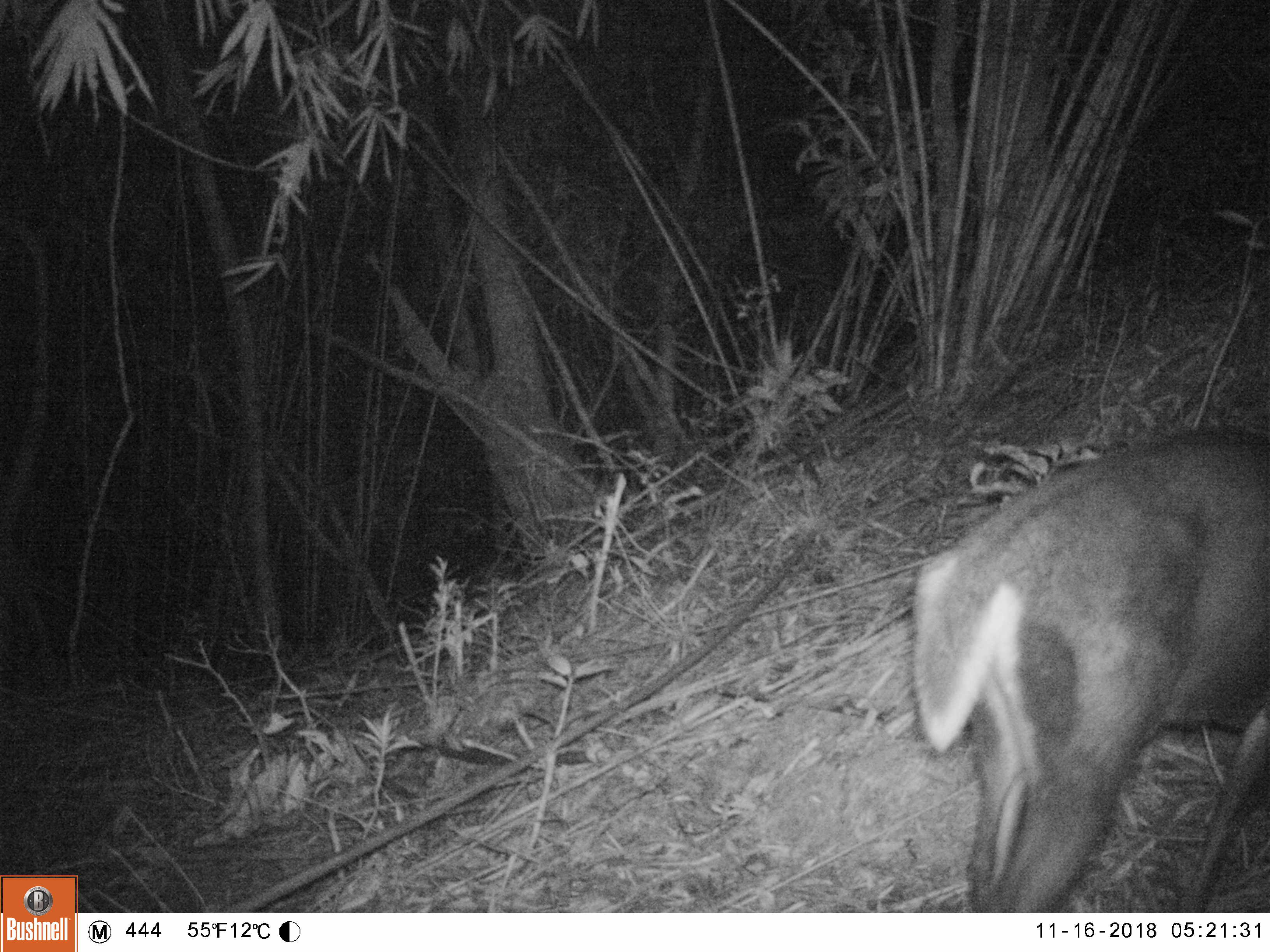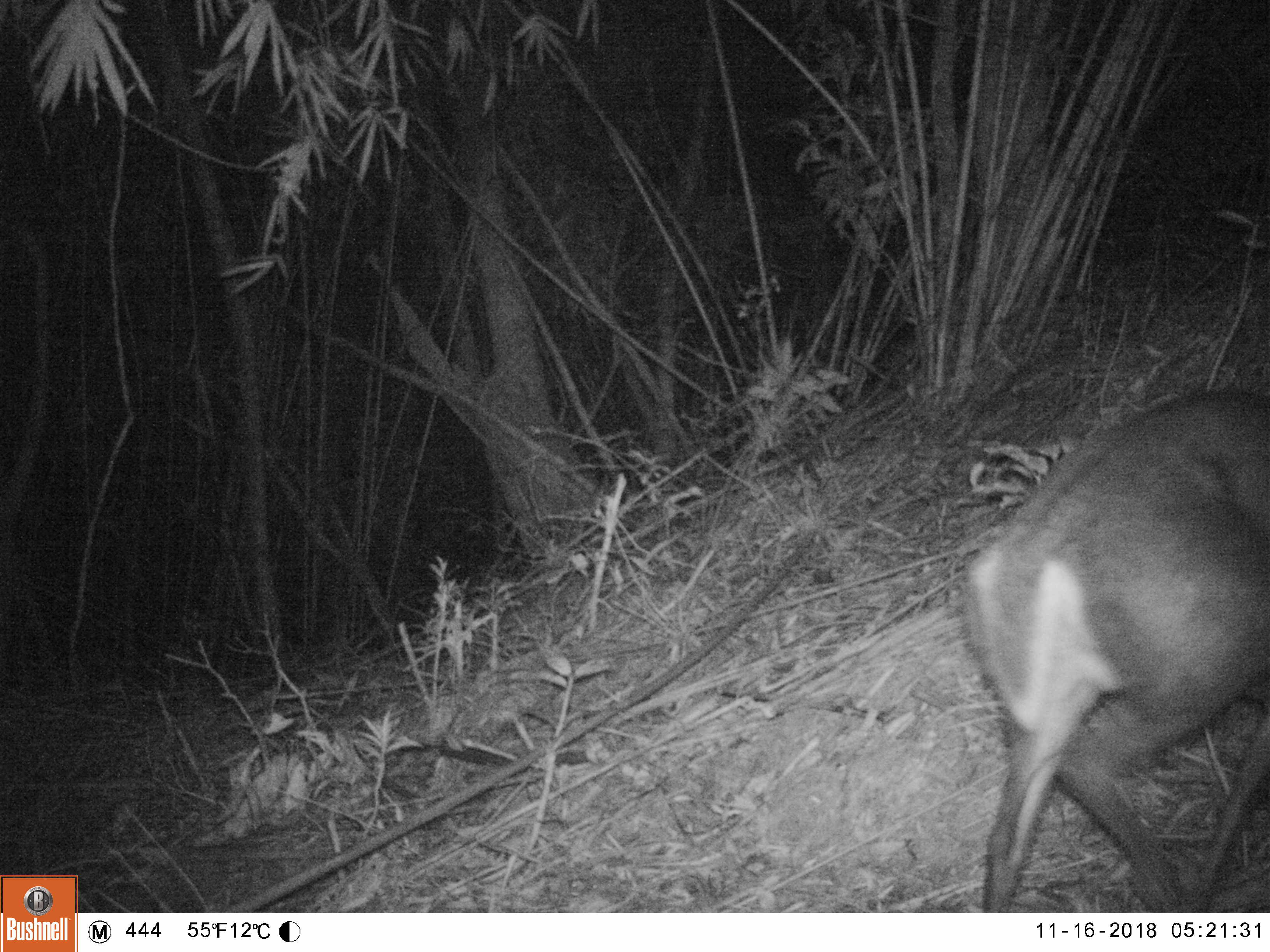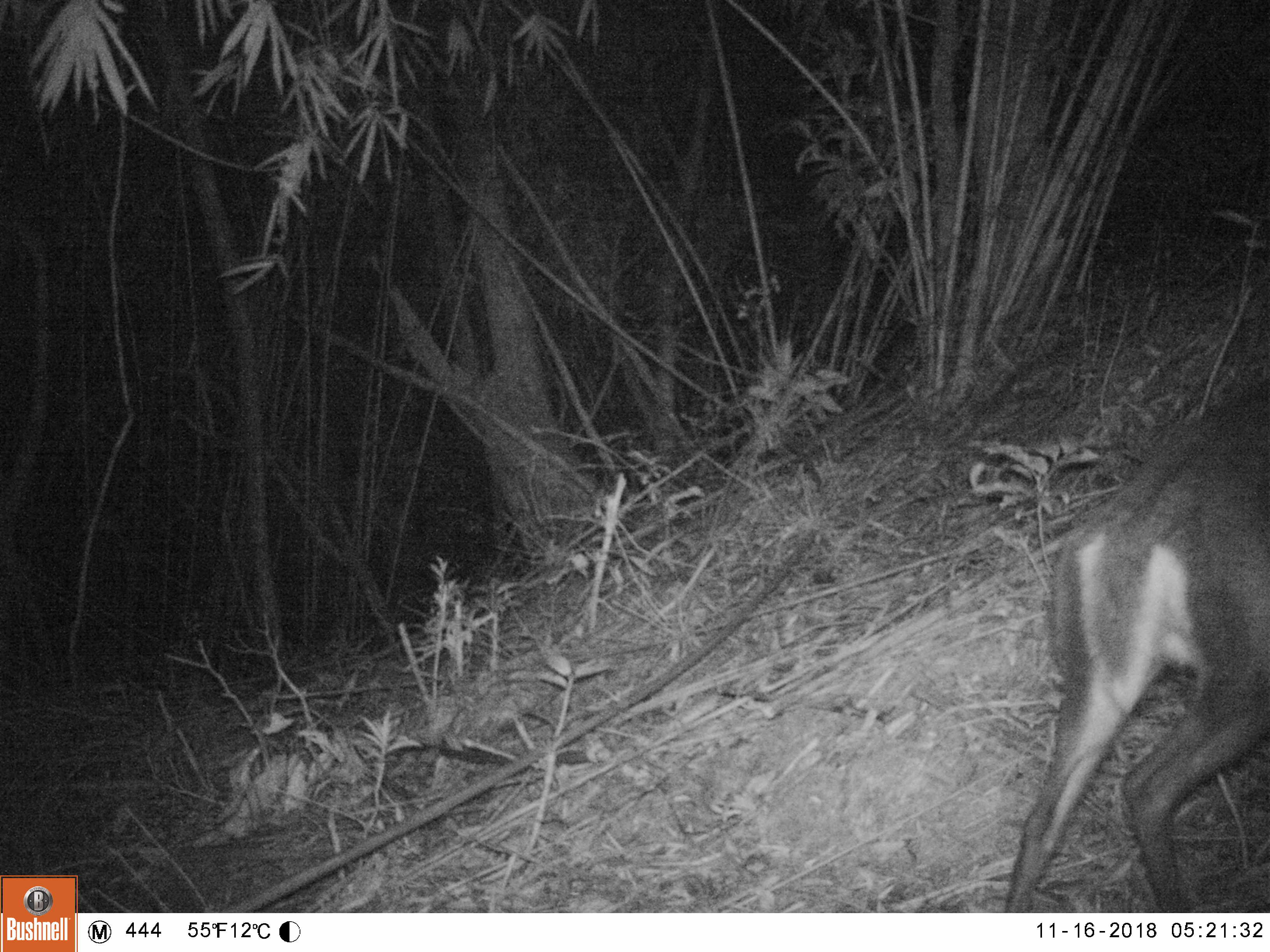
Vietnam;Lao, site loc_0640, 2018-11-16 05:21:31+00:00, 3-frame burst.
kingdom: Animalia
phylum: Chordata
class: Mammalia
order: Artiodactyla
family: Cervidae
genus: Muntiacus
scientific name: Muntiacus rooseveltorum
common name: roosevelt's muntjac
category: roosevelts muntjac group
Roosevelts muntjac group (roosevelt's muntjac) (Muntiacus rooseveltorum). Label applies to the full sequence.